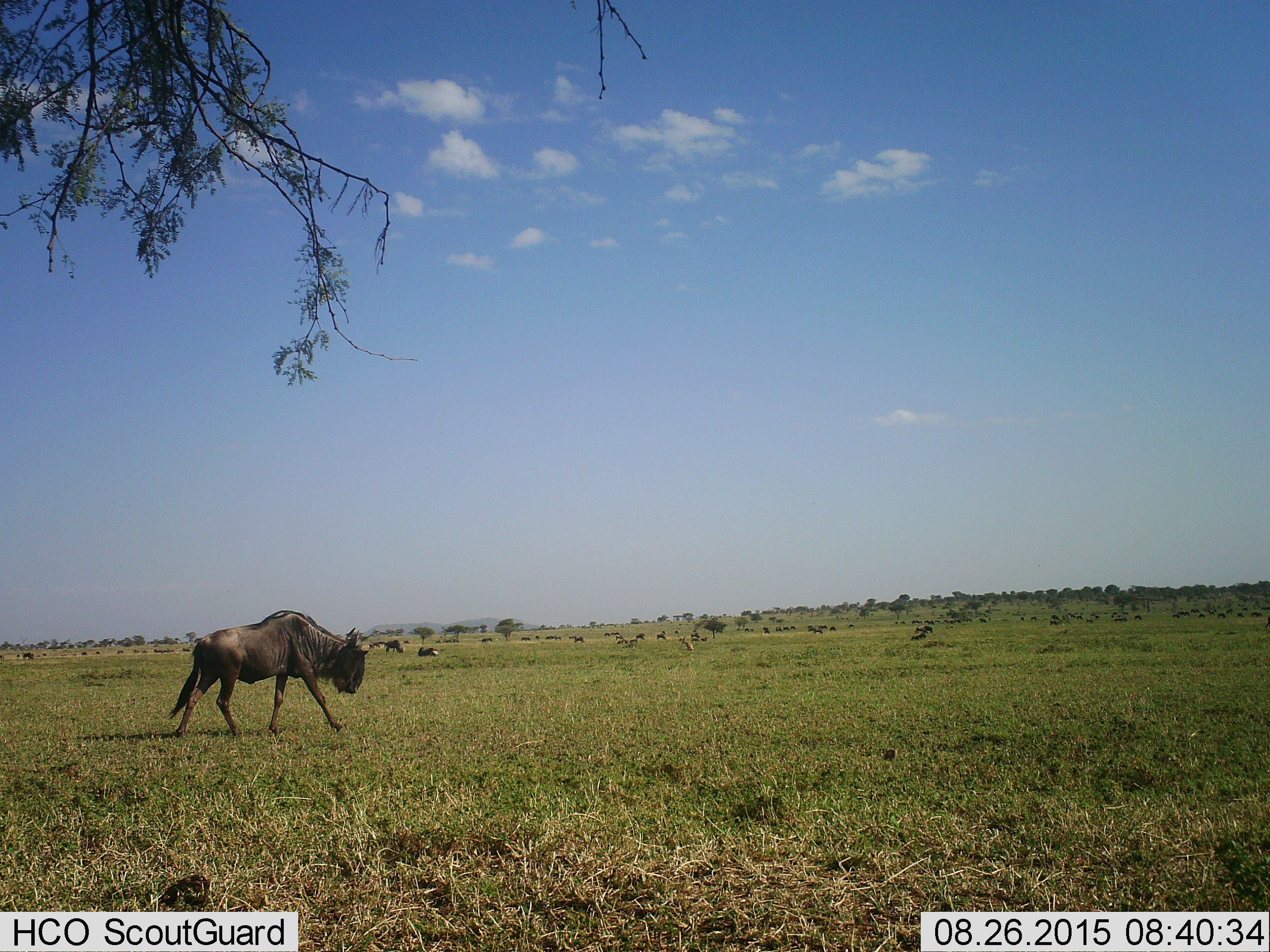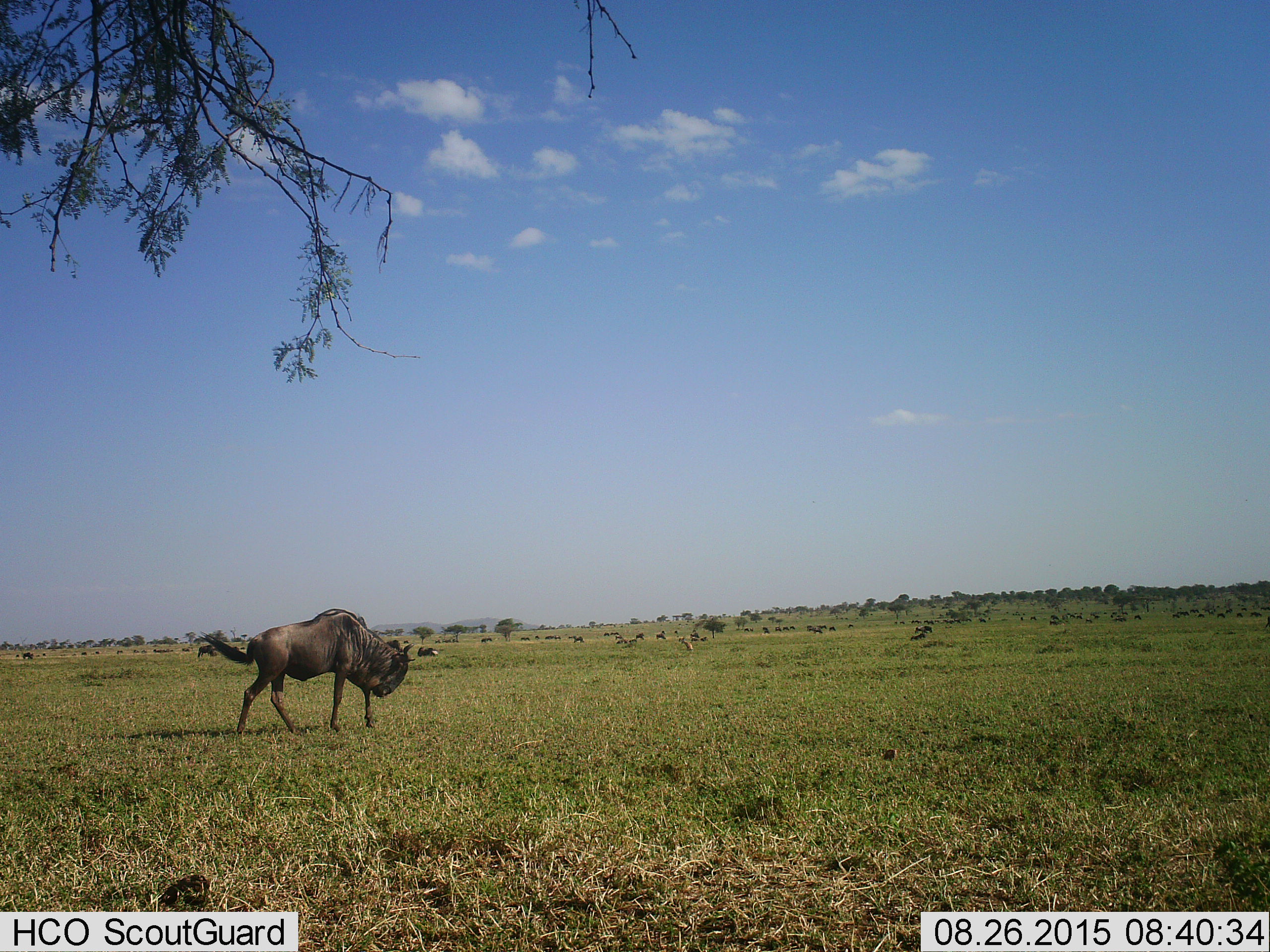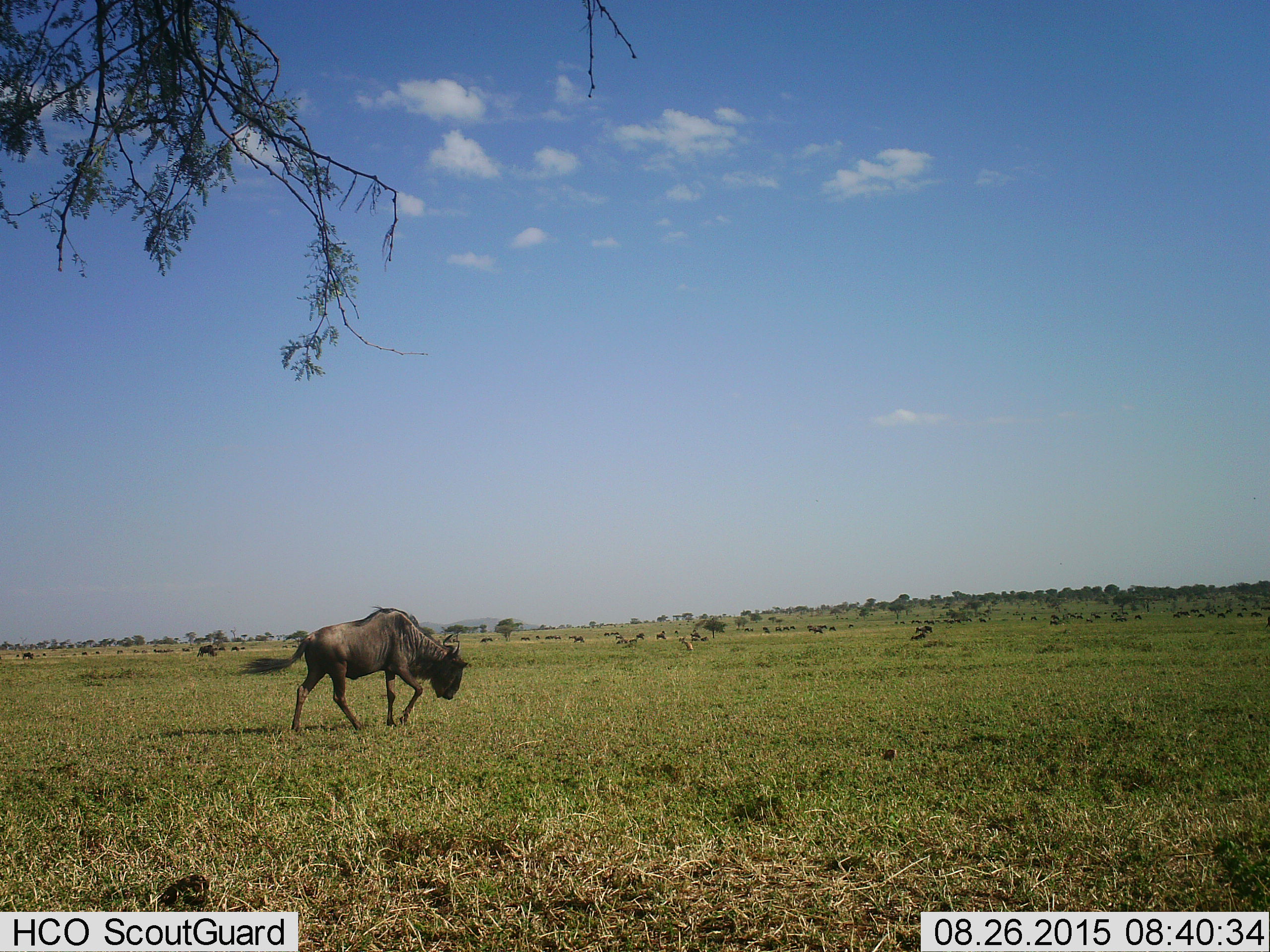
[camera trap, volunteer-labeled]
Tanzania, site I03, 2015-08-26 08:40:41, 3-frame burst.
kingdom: Animalia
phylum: Chordata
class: Mammalia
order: Artiodactyla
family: Bovidae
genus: Connochaetes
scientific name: Connochaetes taurinus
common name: blue wildebeest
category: wildebeest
Wildebeest (blue wildebeest) (Connochaetes taurinus), count 11-50. Behavior (volunteer vote fractions): standing 30%, resting 30%, moving 80%, interacting 0%. Young present (vote fraction): 20%. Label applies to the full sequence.